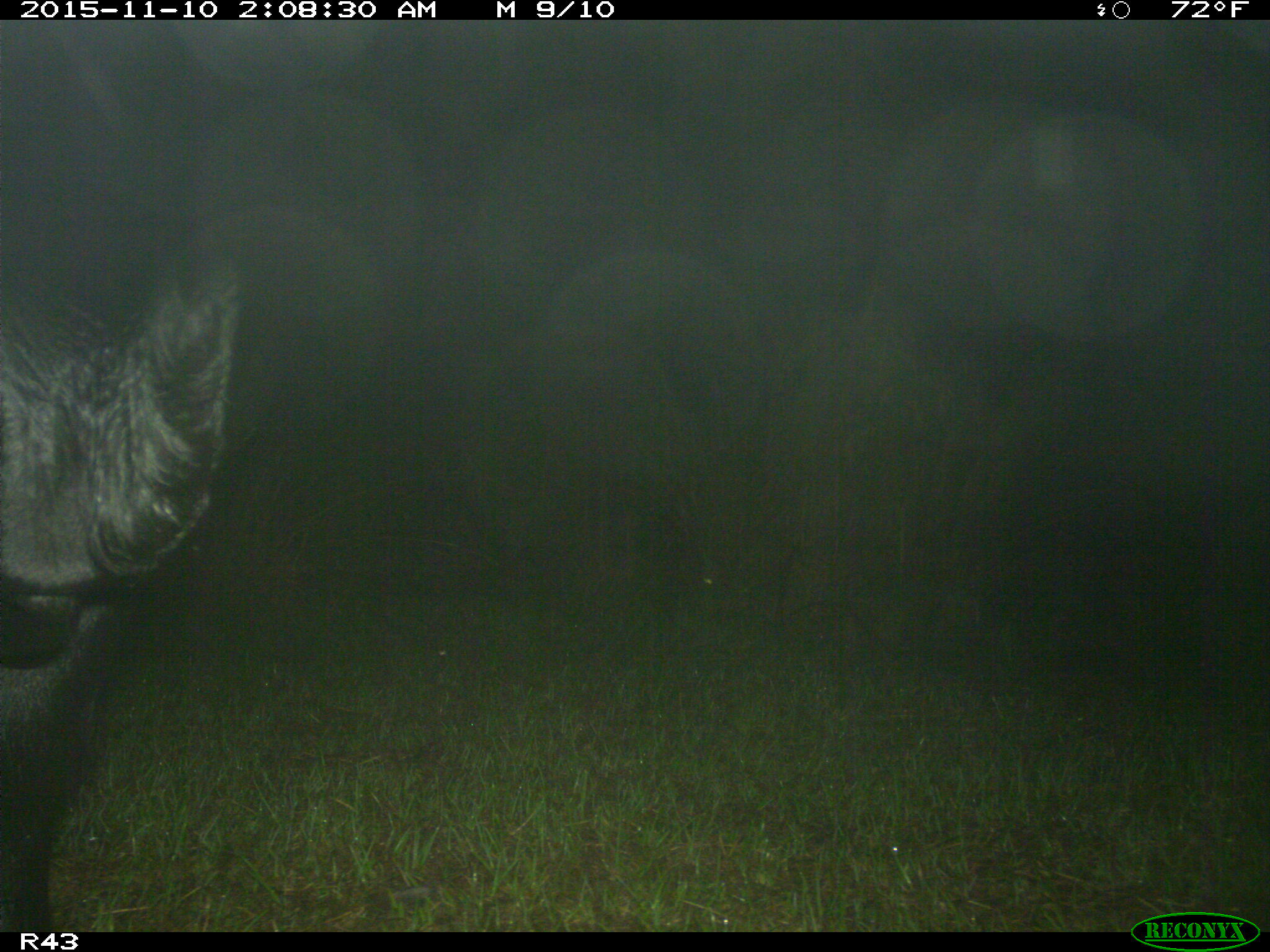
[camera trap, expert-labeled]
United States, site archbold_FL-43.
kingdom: Animalia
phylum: Chordata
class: Mammalia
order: Artiodactyla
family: Bovidae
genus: Bos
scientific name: Bos taurus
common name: domestic cow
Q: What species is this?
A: Bos taurus (domestic cow).